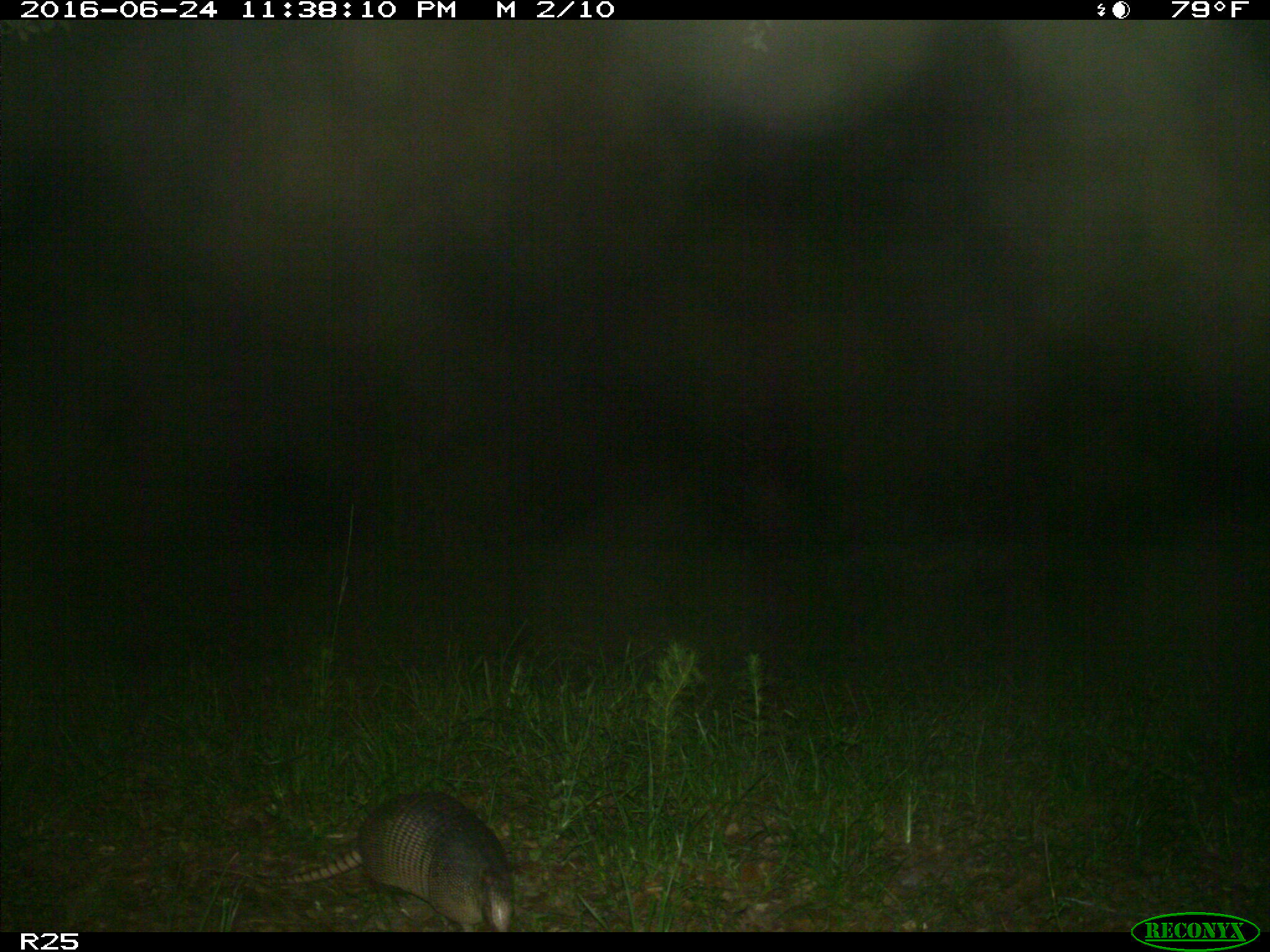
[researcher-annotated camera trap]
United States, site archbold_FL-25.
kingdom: Animalia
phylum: Chordata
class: Mammalia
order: Cingulata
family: Dasypodidae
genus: Dasypus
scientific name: Dasypus novemcinctus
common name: nine-banded armadillo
Dasypus novemcinctus (nine-banded armadillo).